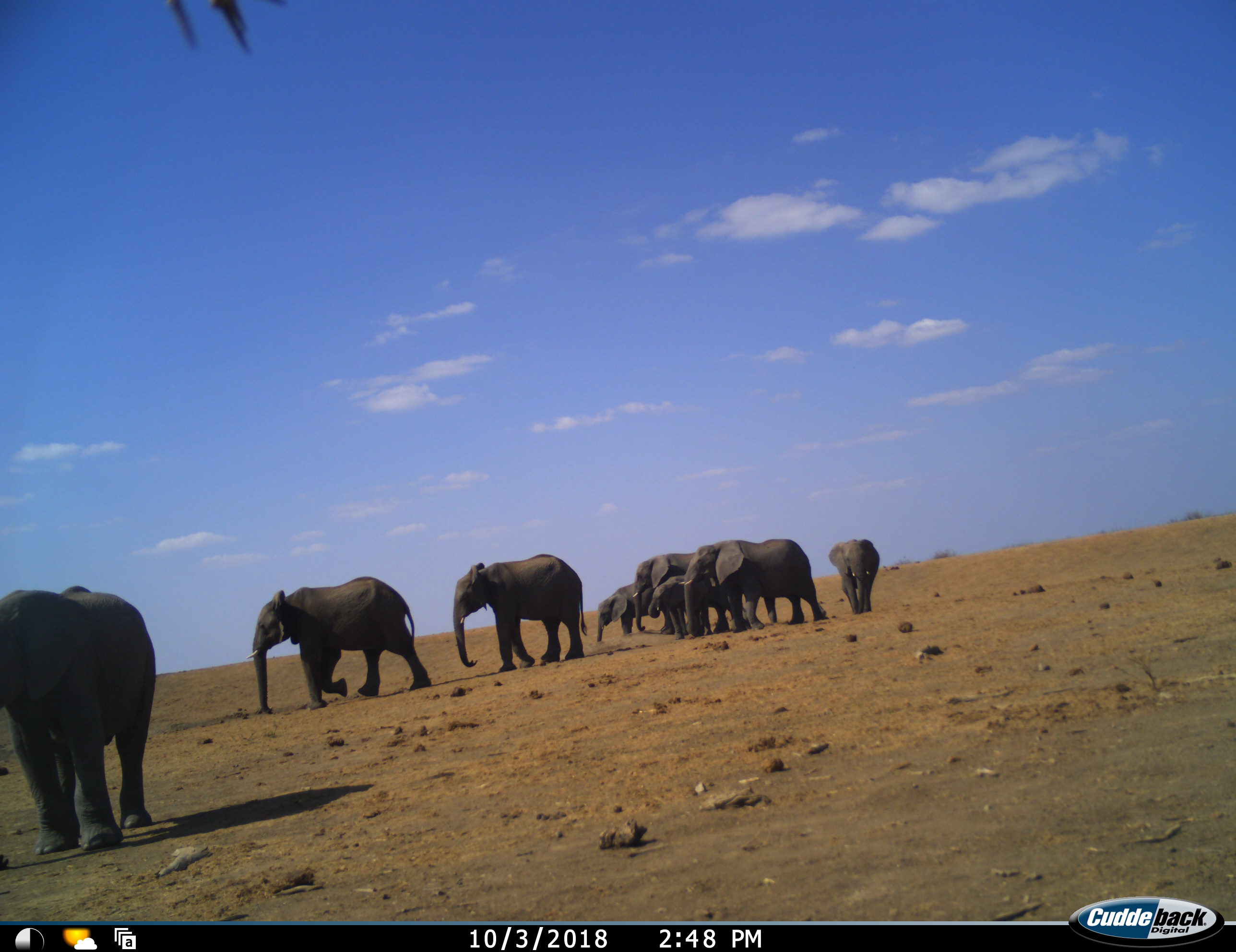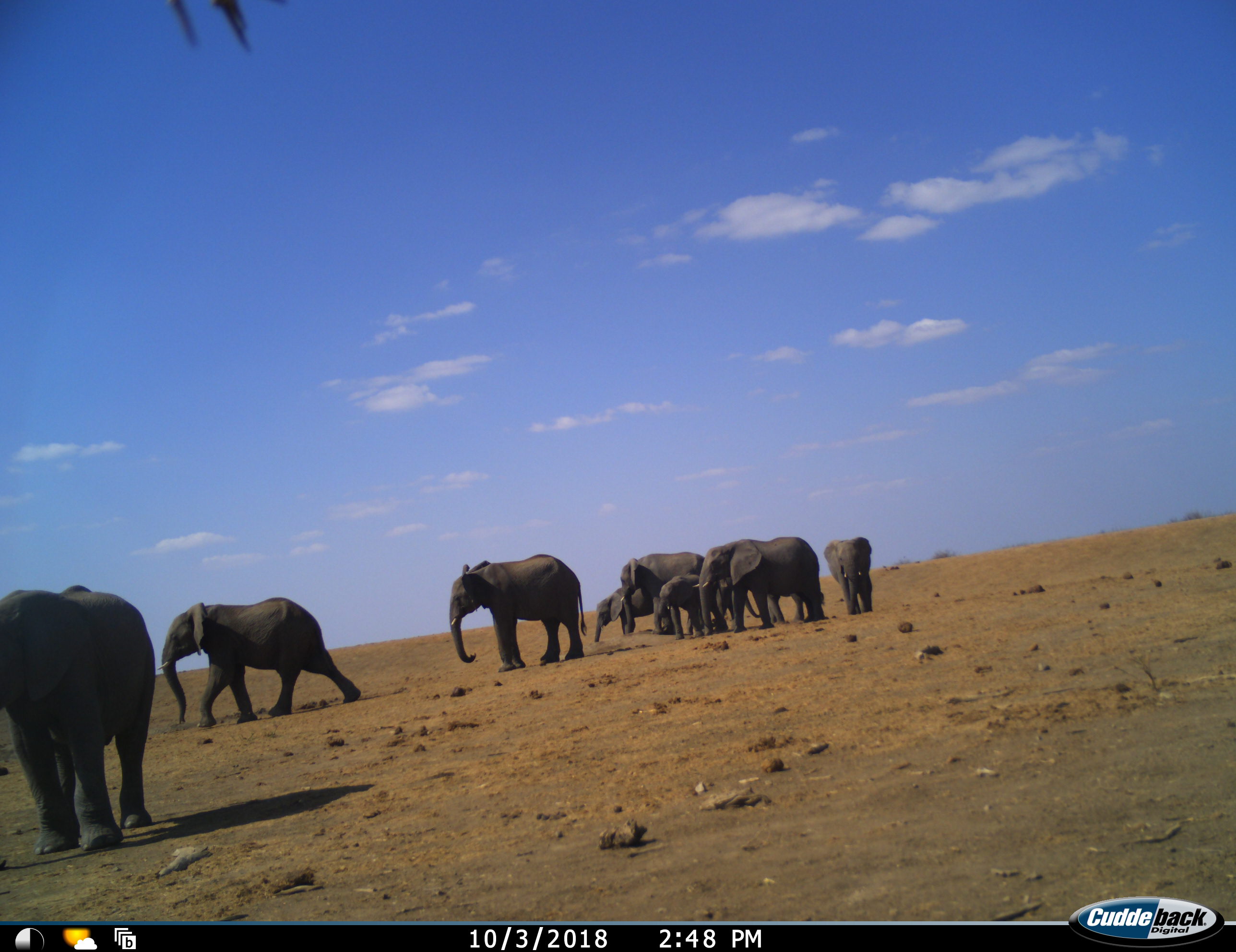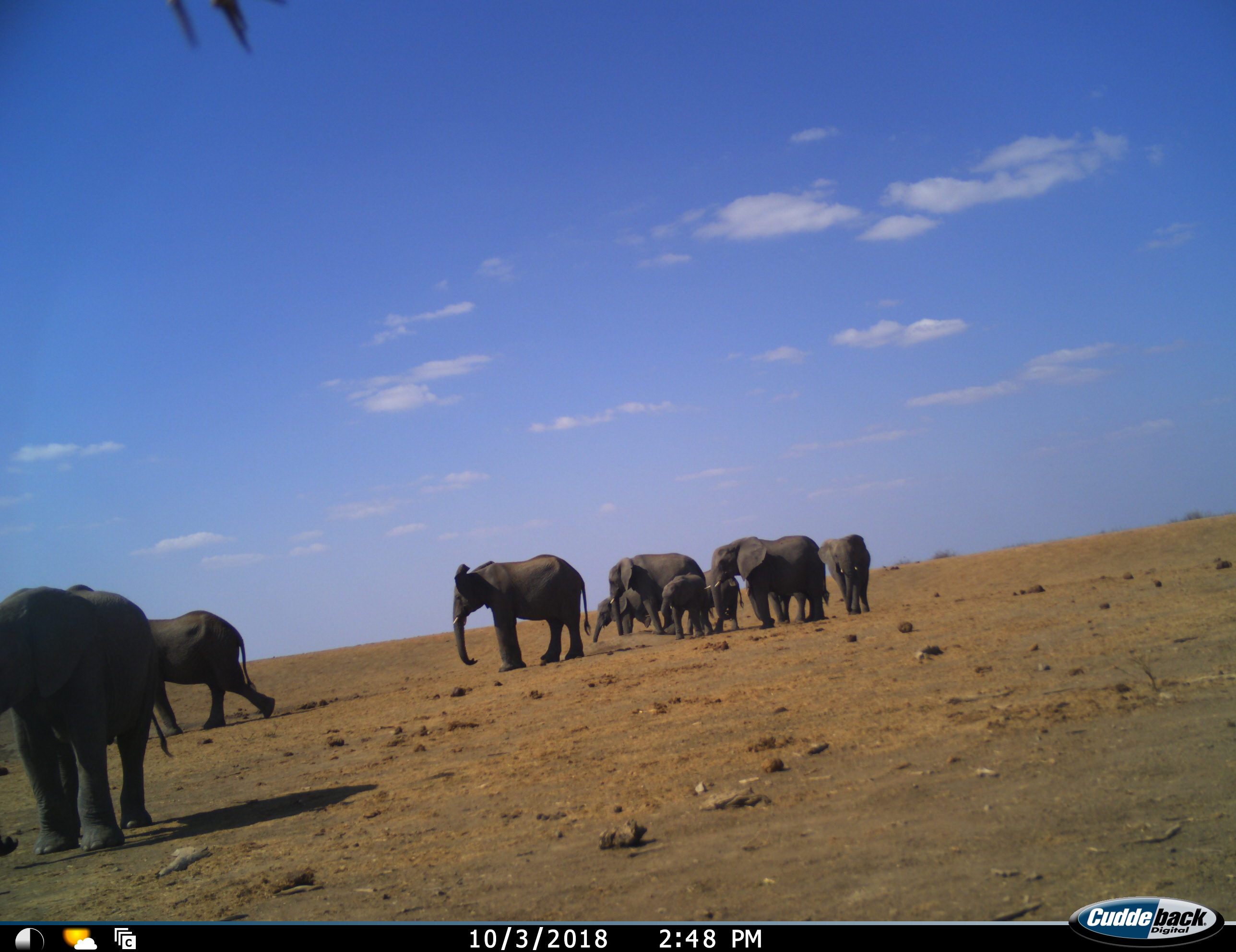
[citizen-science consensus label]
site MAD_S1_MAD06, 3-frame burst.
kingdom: Animalia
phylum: Chordata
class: Mammalia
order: Proboscidea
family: Elephantidae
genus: Loxodonta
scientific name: Loxodonta africana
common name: african bush elephant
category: elephant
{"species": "elephant (african bush elephant) (Loxodonta africana)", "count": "9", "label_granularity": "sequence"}